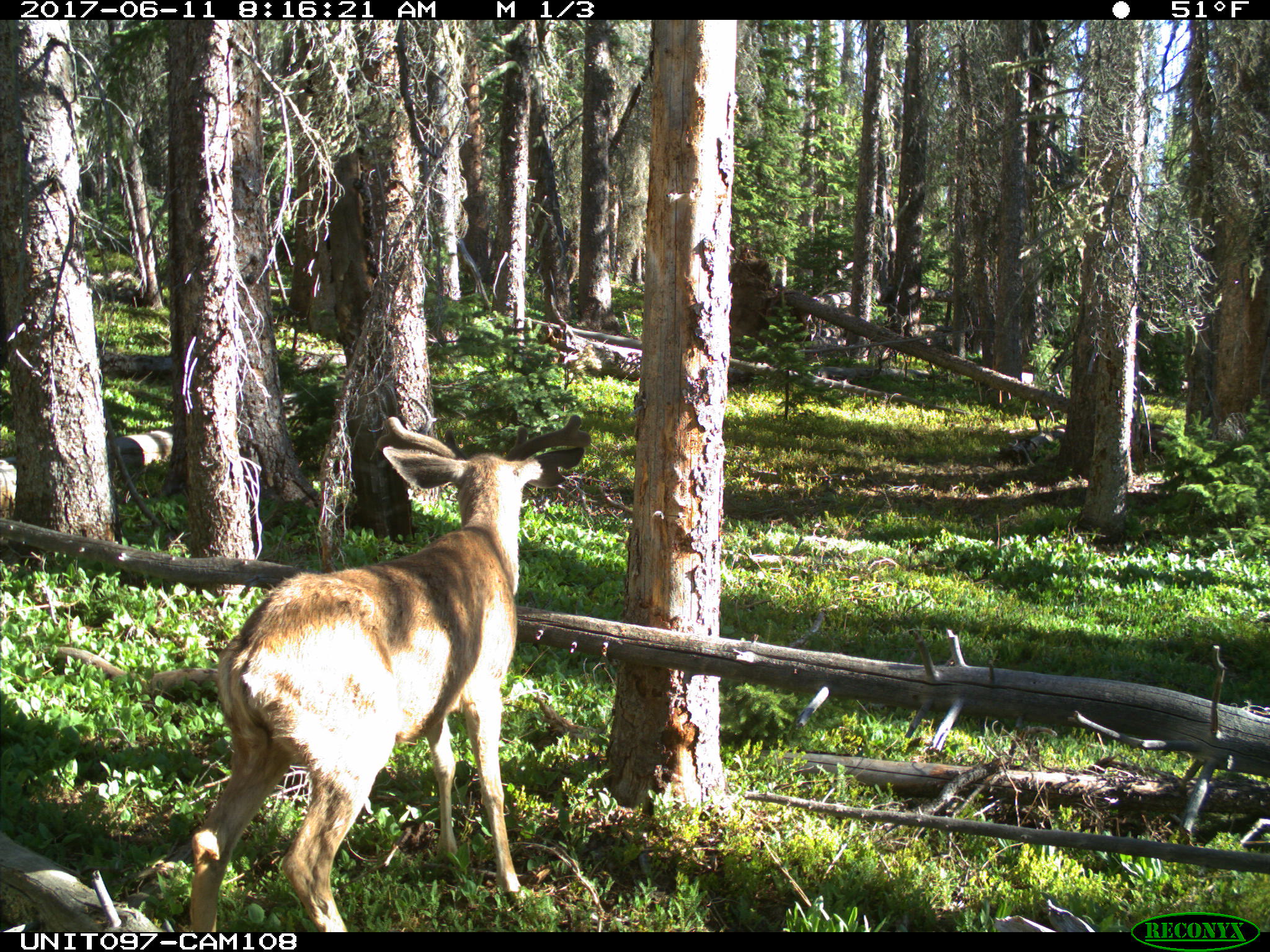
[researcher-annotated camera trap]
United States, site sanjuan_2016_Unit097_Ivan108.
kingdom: Animalia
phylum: Chordata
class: Mammalia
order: Artiodactyla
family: Cervidae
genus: Odocoileus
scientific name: Odocoileus hemionus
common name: mule deer